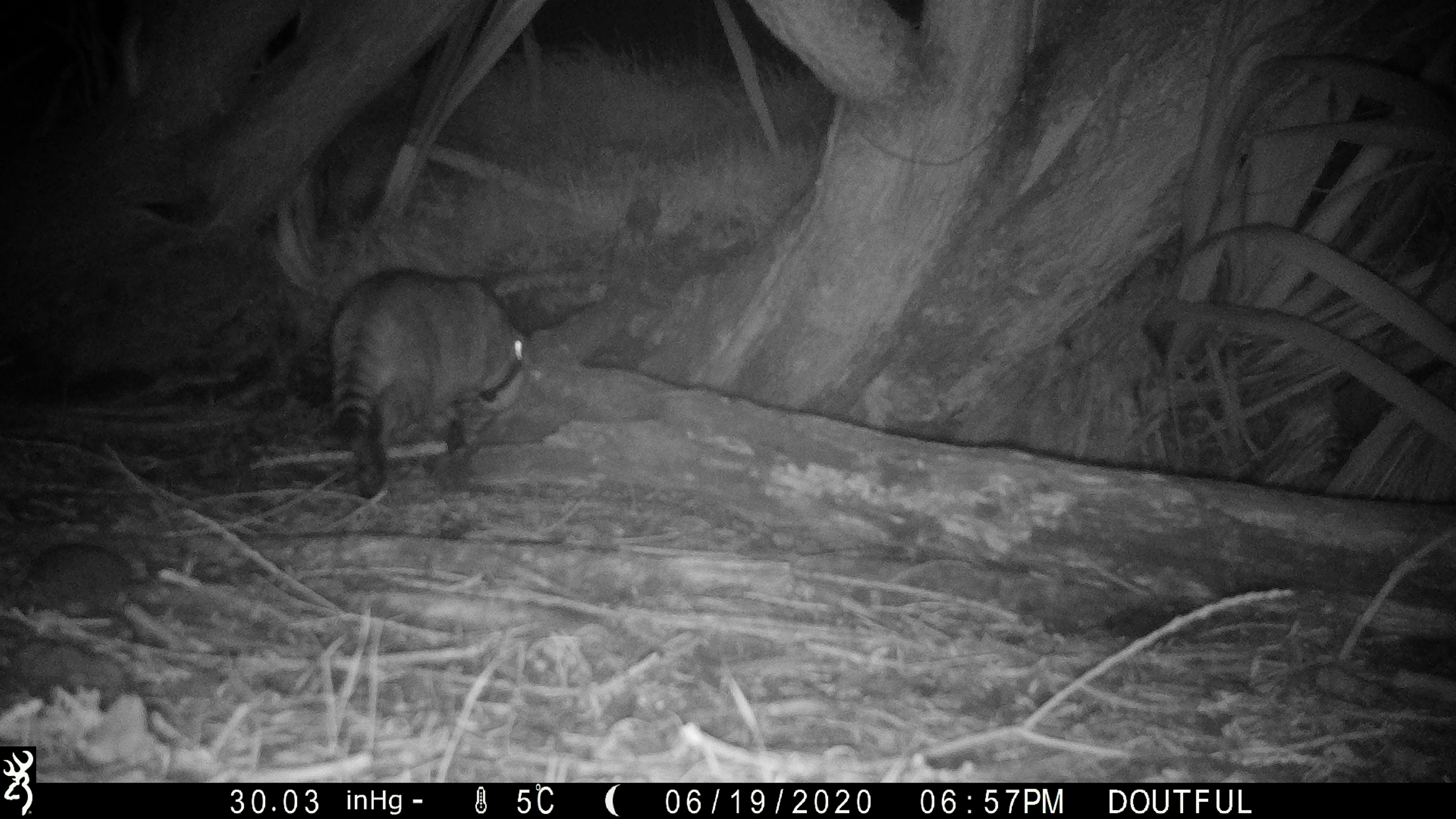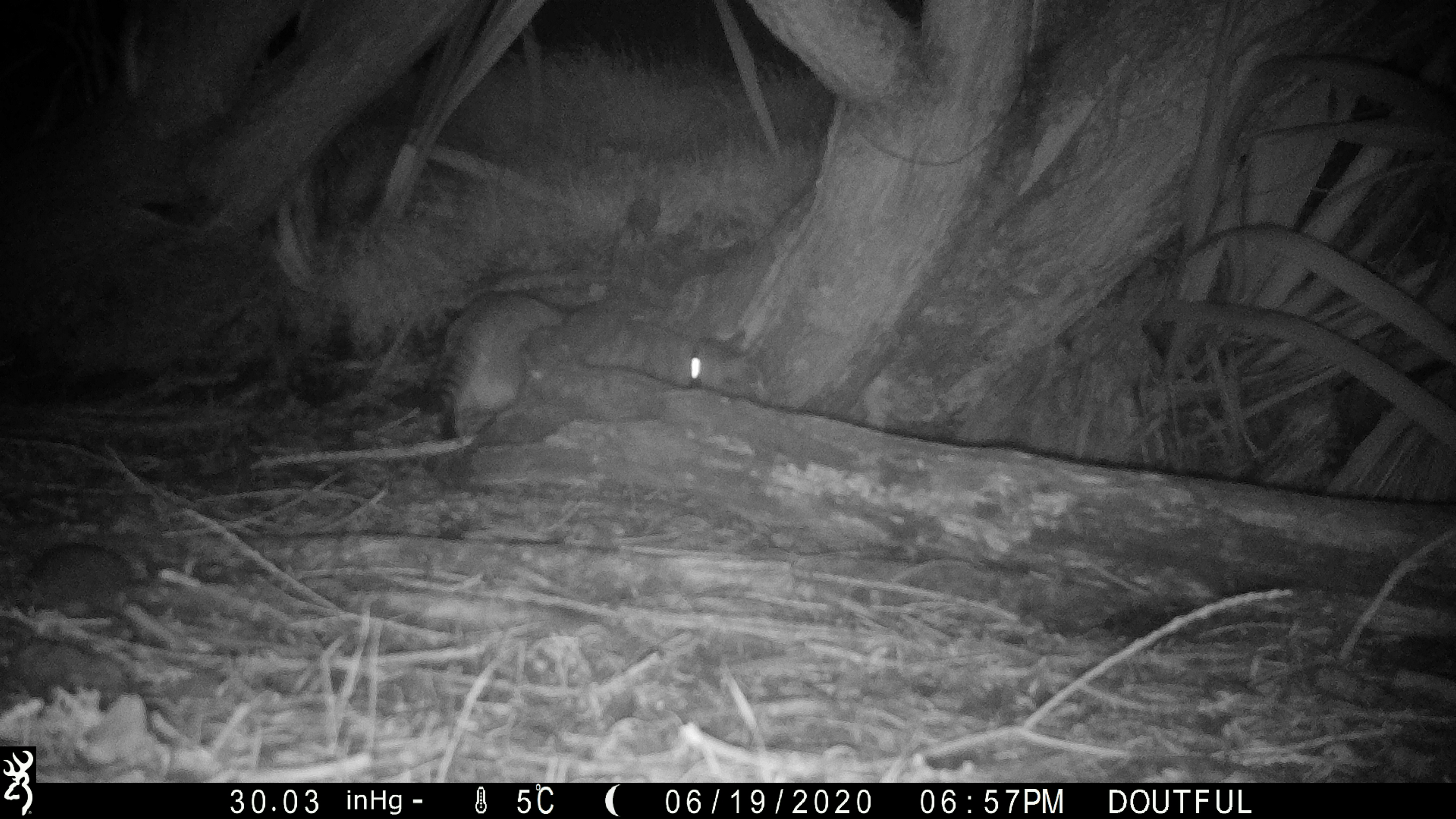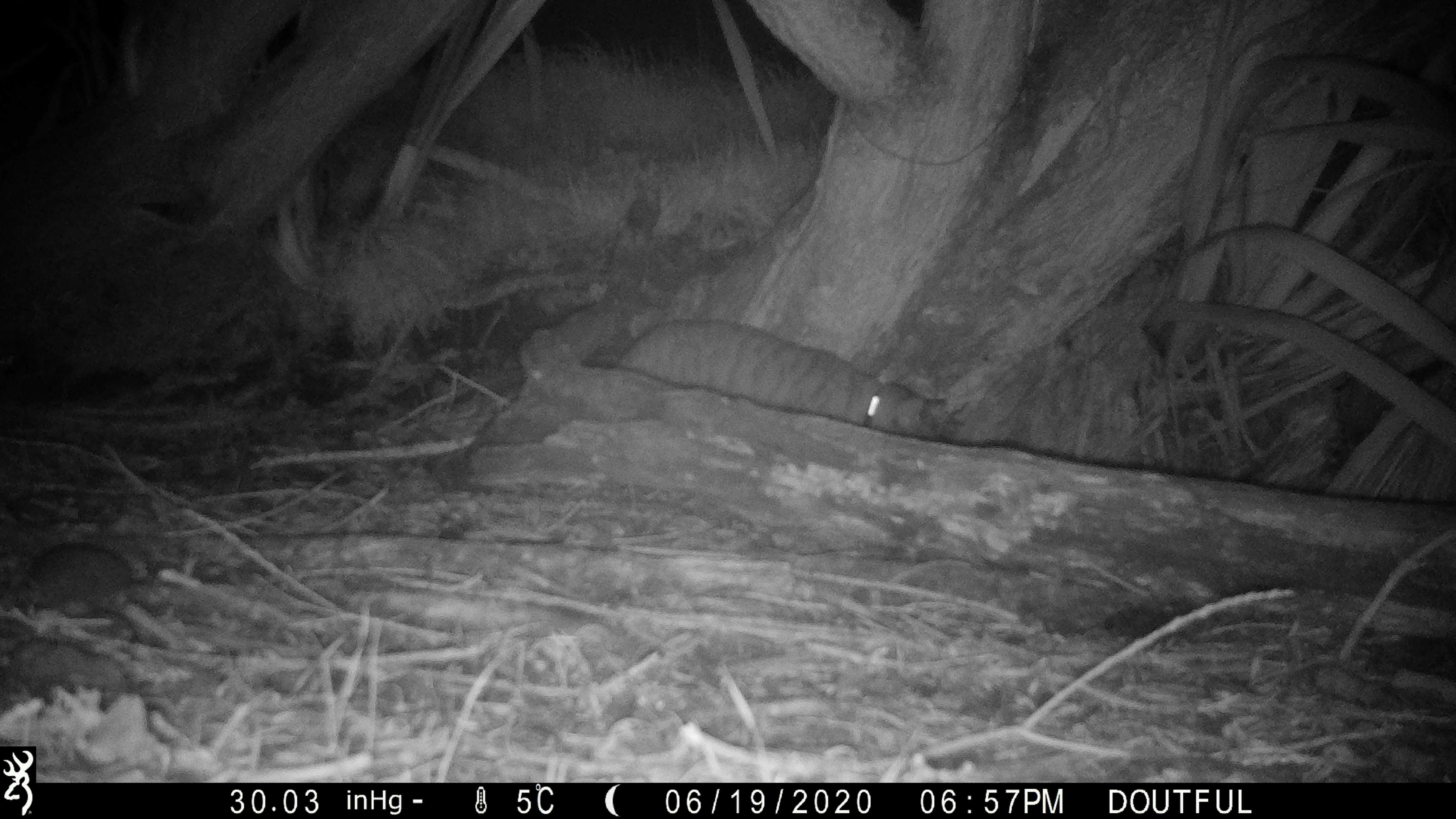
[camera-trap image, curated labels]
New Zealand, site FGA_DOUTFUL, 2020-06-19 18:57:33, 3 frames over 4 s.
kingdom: Animalia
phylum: Chordata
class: Mammalia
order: Carnivora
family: Felidae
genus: Felis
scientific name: Felis catus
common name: domestic cat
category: cat